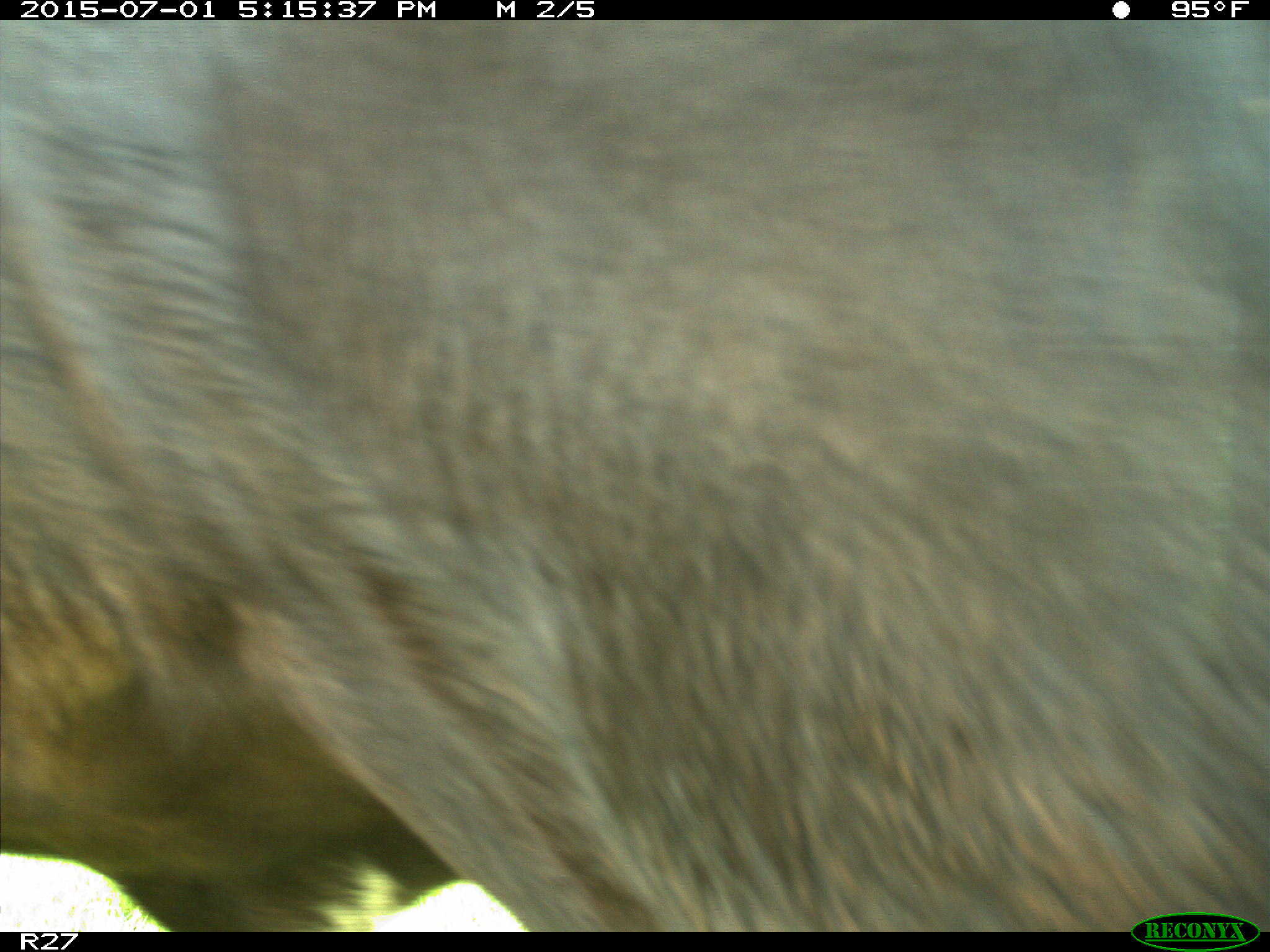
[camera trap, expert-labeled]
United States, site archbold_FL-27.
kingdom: Animalia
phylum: Chordata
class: Mammalia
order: Artiodactyla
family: Bovidae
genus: Bos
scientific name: Bos taurus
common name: domestic cow